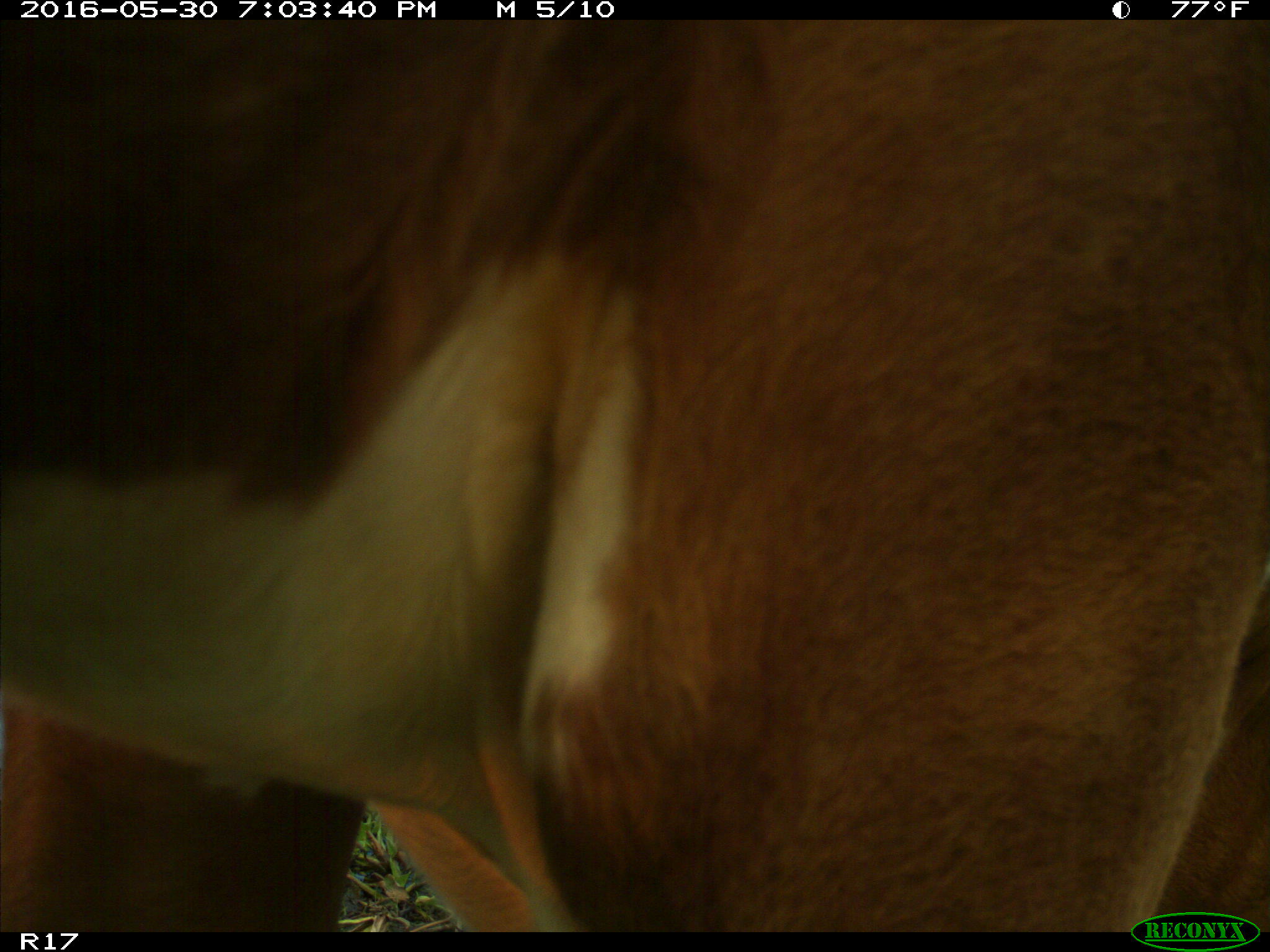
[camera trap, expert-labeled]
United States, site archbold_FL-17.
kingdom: Animalia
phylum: Chordata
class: Mammalia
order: Artiodactyla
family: Bovidae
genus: Bos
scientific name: Bos taurus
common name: domestic cow